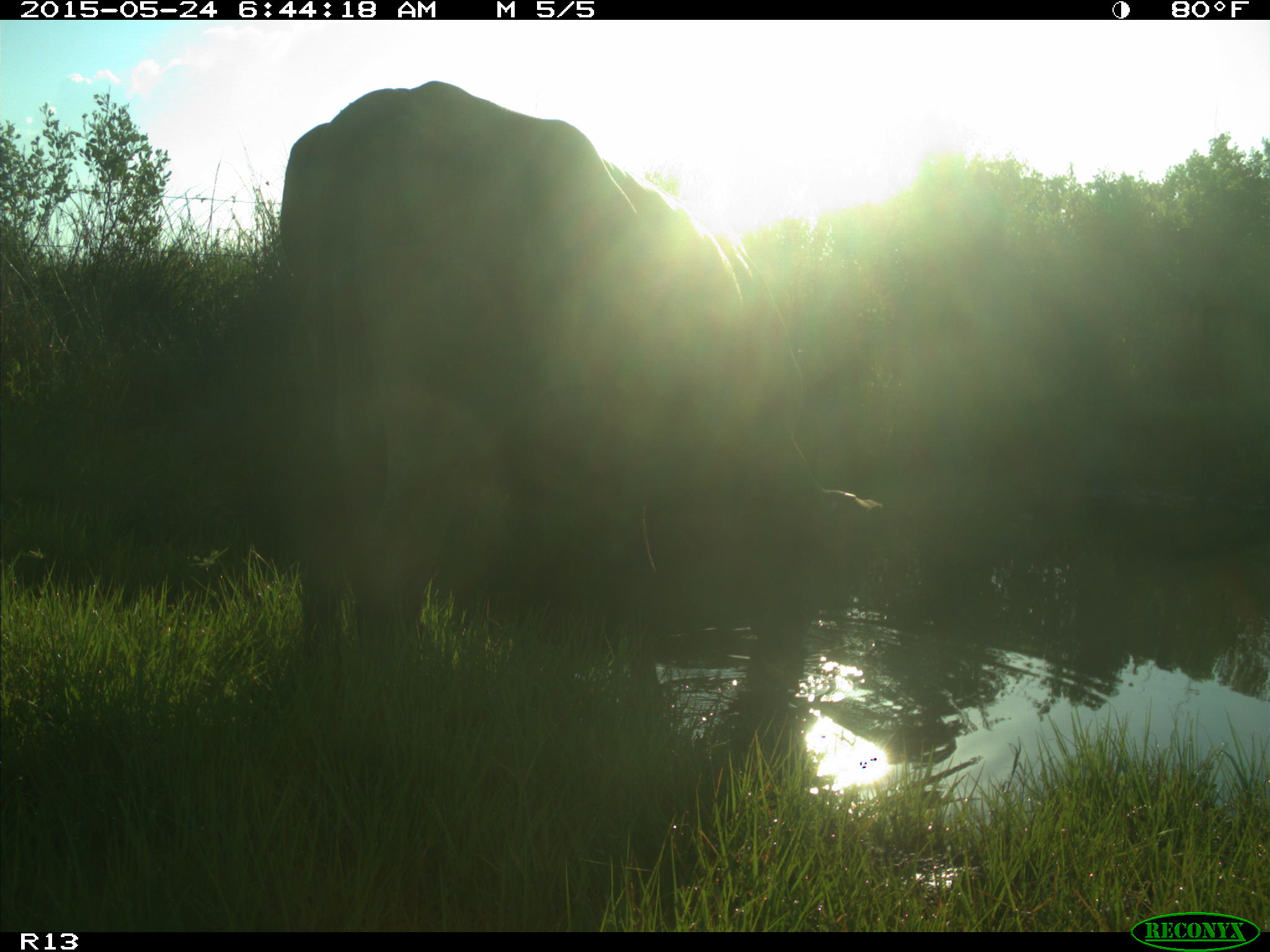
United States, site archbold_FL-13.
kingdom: Animalia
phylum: Chordata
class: Mammalia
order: Artiodactyla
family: Bovidae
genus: Bos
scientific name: Bos taurus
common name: domestic cow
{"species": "Bos taurus (domestic cow)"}